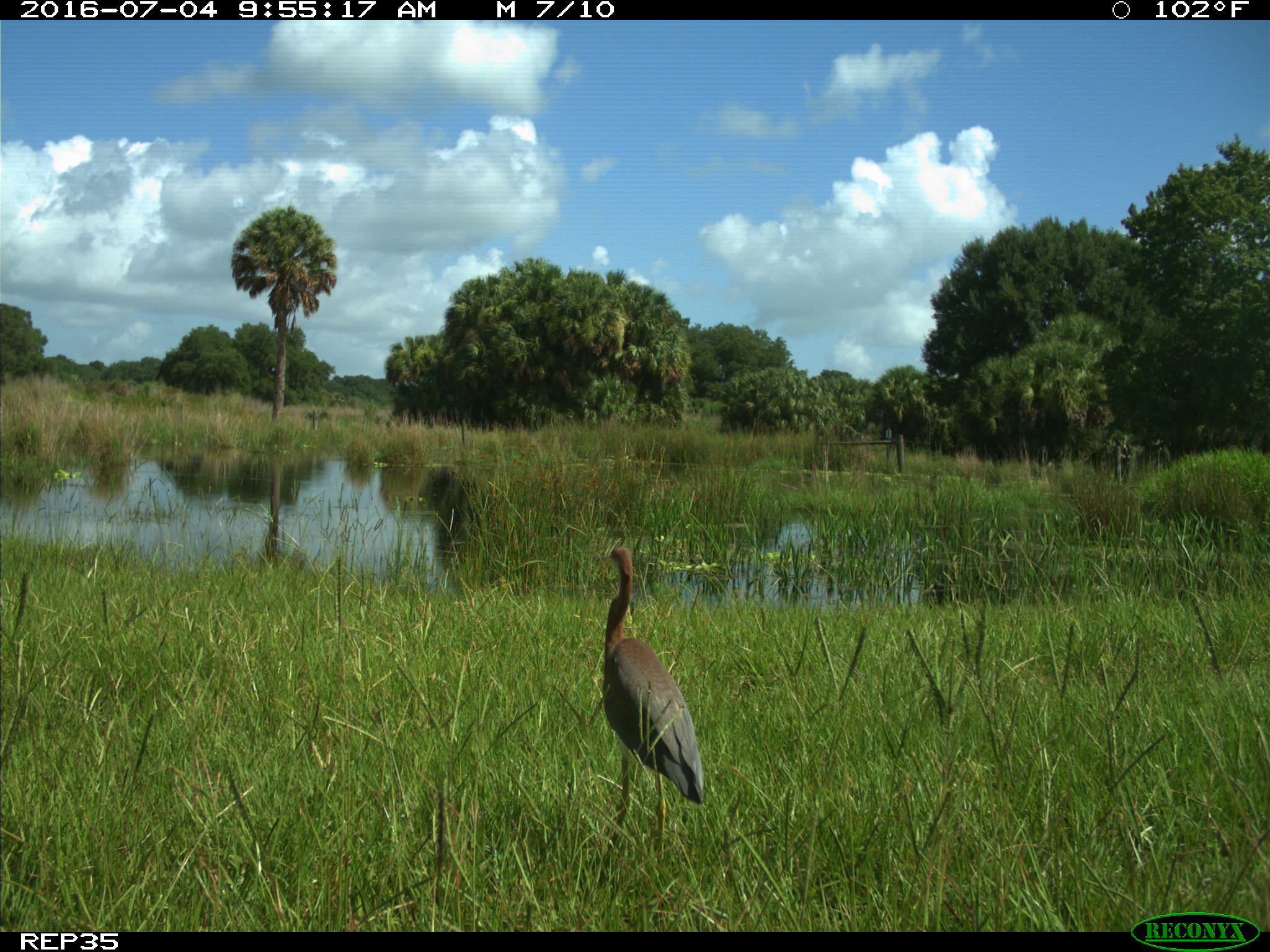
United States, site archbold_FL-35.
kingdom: Animalia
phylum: Chordata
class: Aves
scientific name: Aves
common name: birds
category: unidentified bird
Unidentified bird (birds) (Aves).